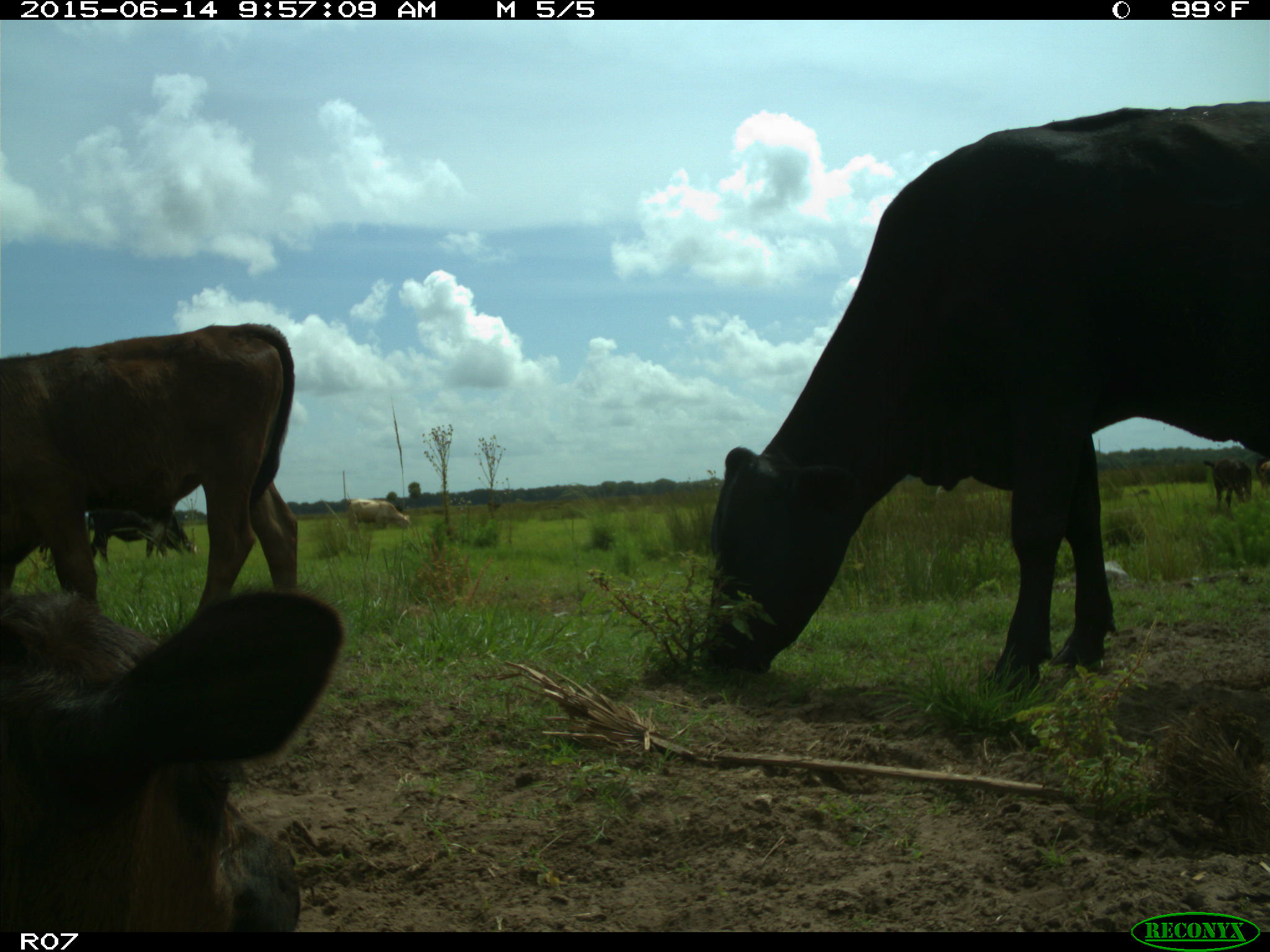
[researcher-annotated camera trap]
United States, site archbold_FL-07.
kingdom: Animalia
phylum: Chordata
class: Mammalia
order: Artiodactyla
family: Bovidae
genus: Bos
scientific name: Bos taurus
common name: domestic cow